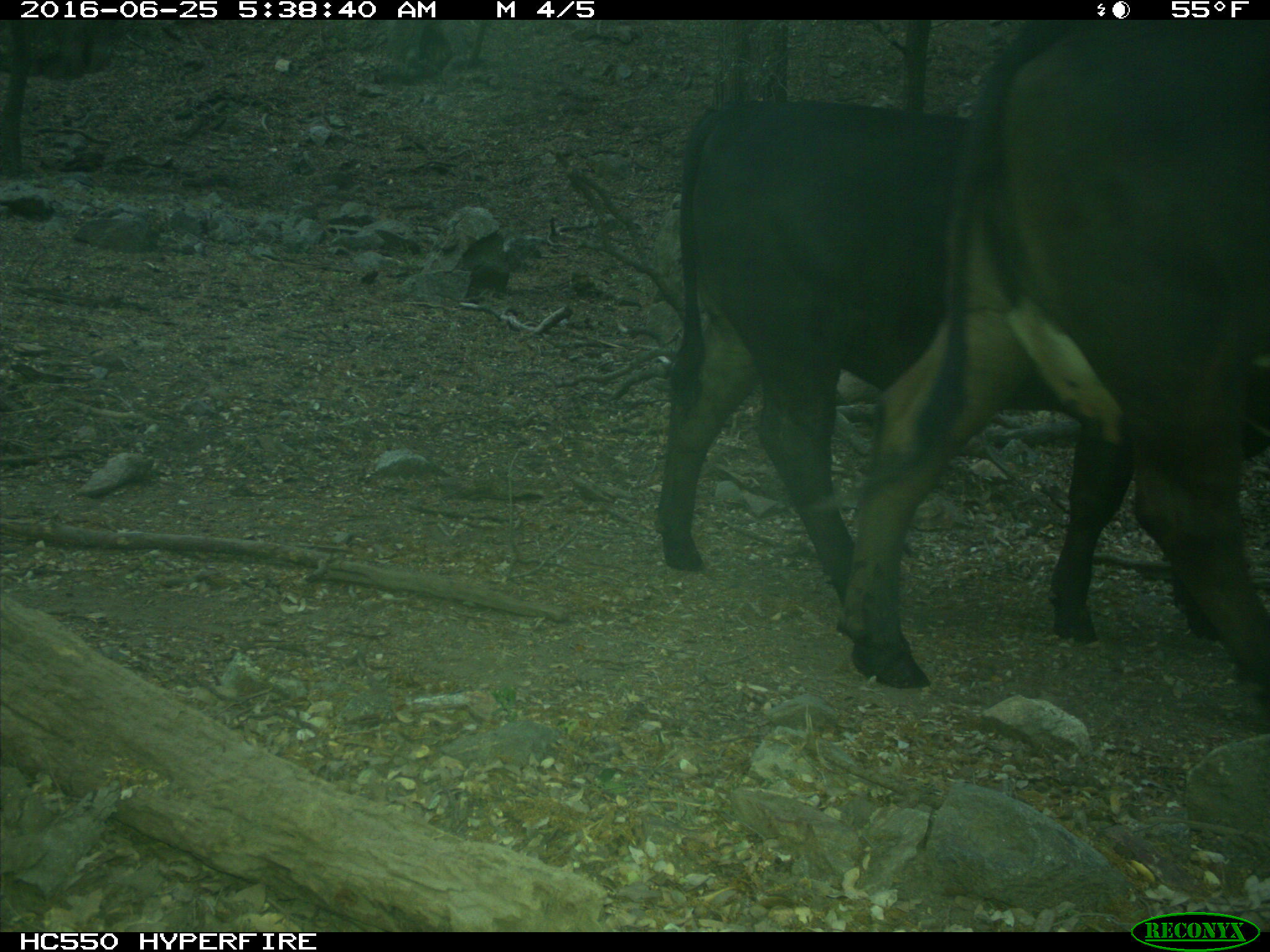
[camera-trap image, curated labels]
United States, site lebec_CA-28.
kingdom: Animalia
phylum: Chordata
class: Mammalia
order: Artiodactyla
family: Bovidae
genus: Bos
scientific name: Bos taurus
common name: domestic cow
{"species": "Bos taurus (domestic cow)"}